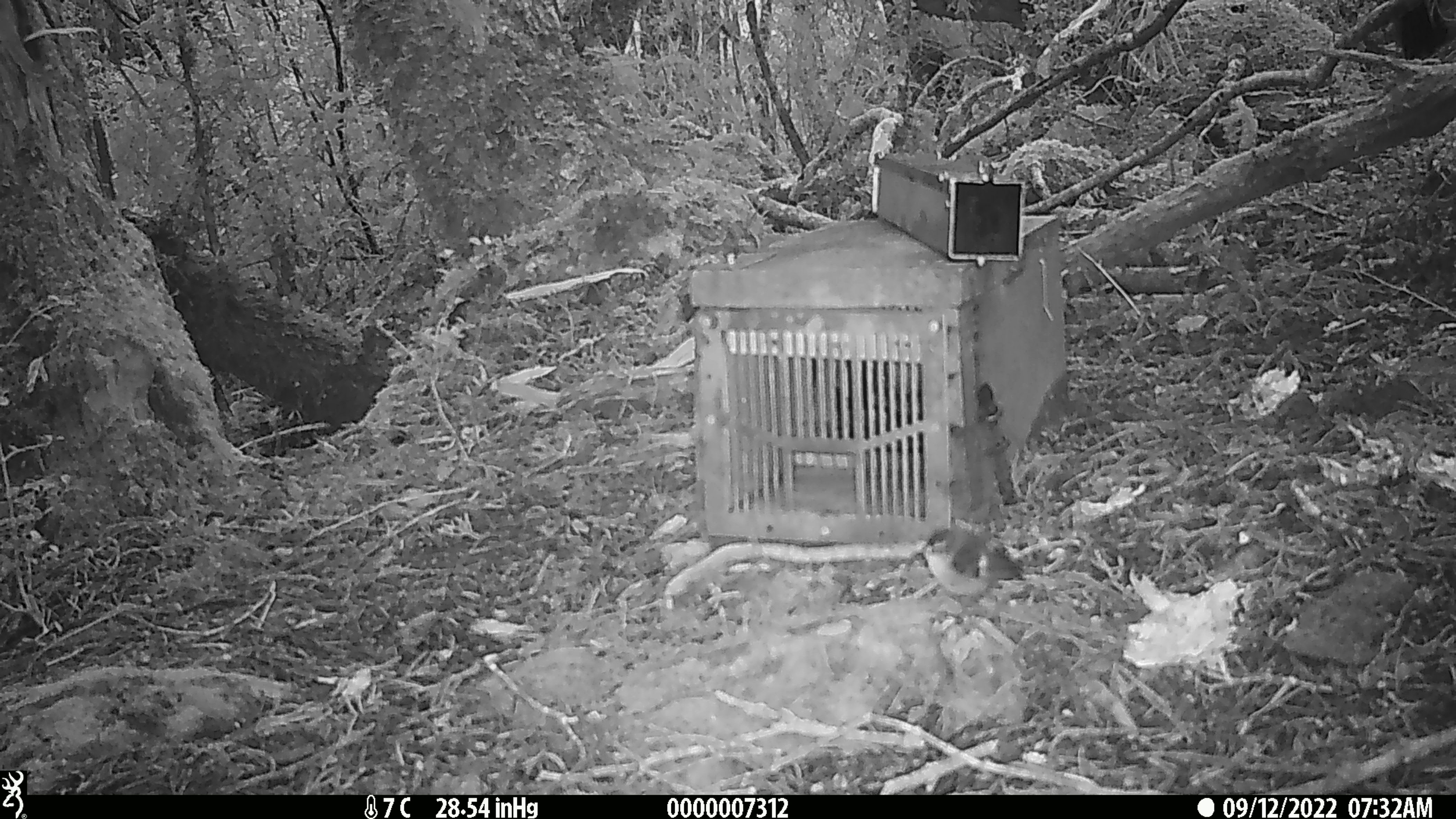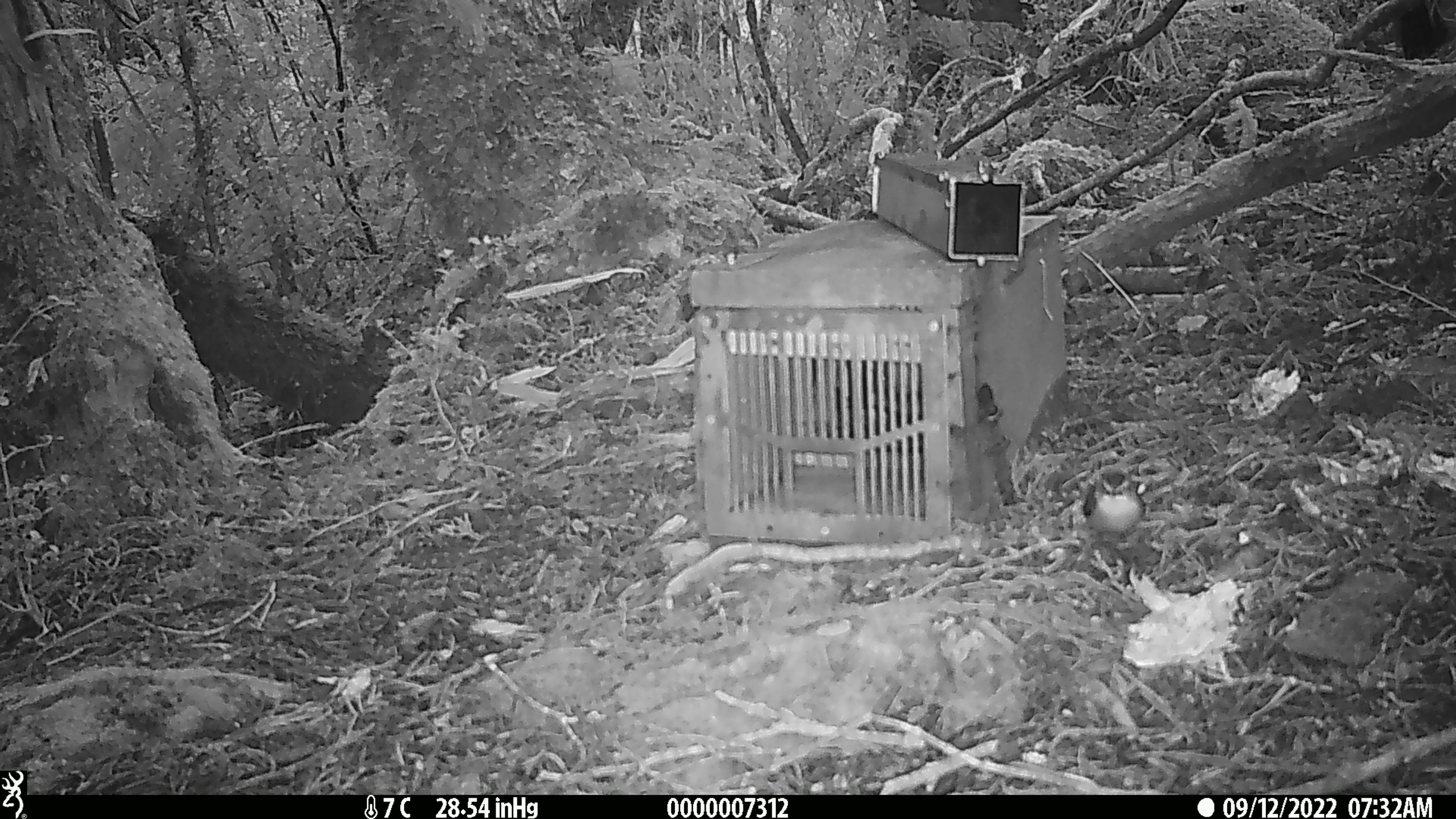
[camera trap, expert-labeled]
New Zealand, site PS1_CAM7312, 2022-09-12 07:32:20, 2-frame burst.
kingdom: Animalia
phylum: Chordata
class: Aves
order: Passeriformes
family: Acanthisittidae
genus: Acanthisitta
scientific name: Acanthisitta chloris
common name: rifleman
Rifleman (Acanthisitta chloris).